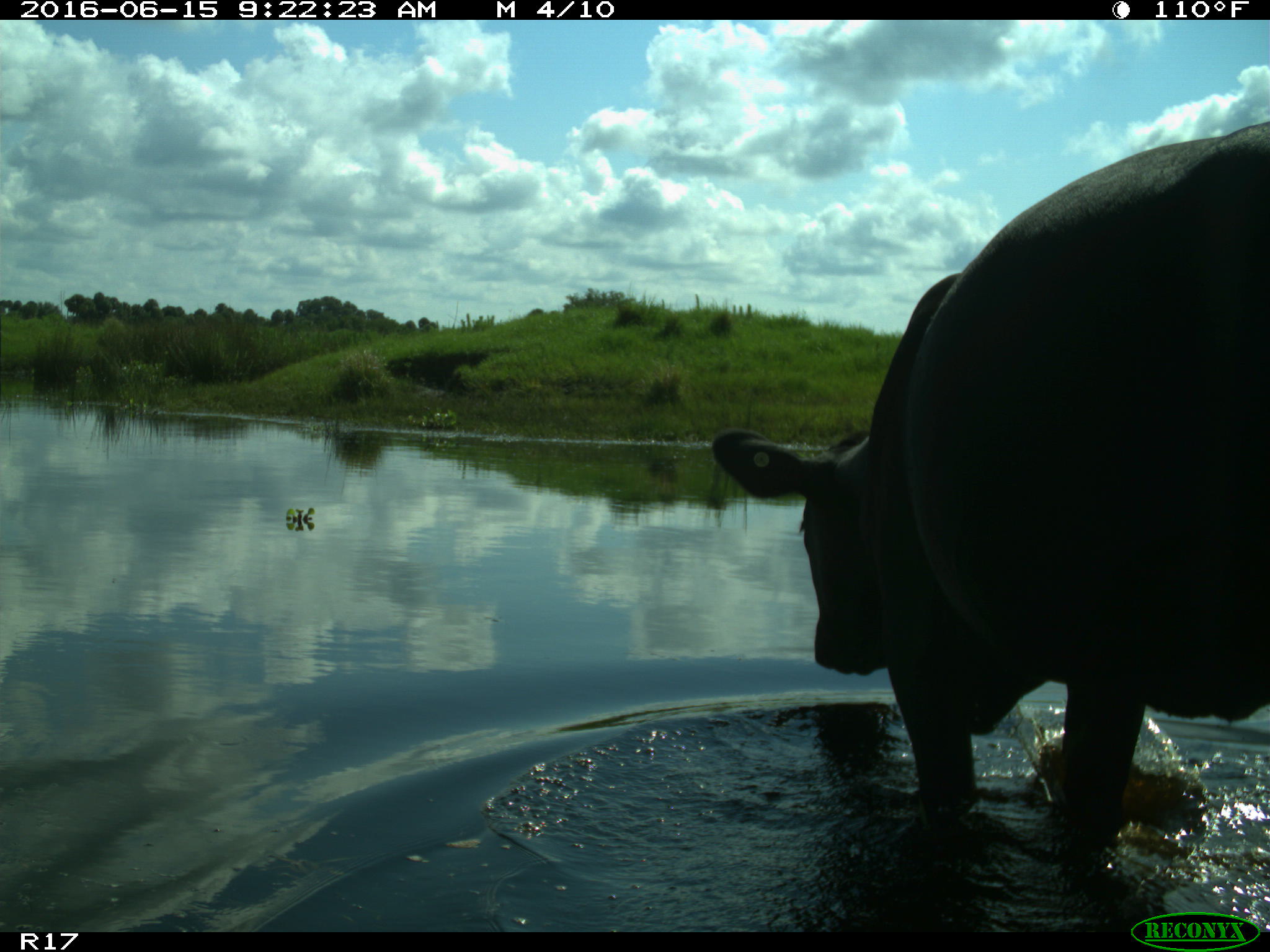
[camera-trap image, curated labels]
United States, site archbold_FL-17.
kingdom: Animalia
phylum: Chordata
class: Mammalia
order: Artiodactyla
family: Bovidae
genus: Bos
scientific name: Bos taurus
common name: domestic cow